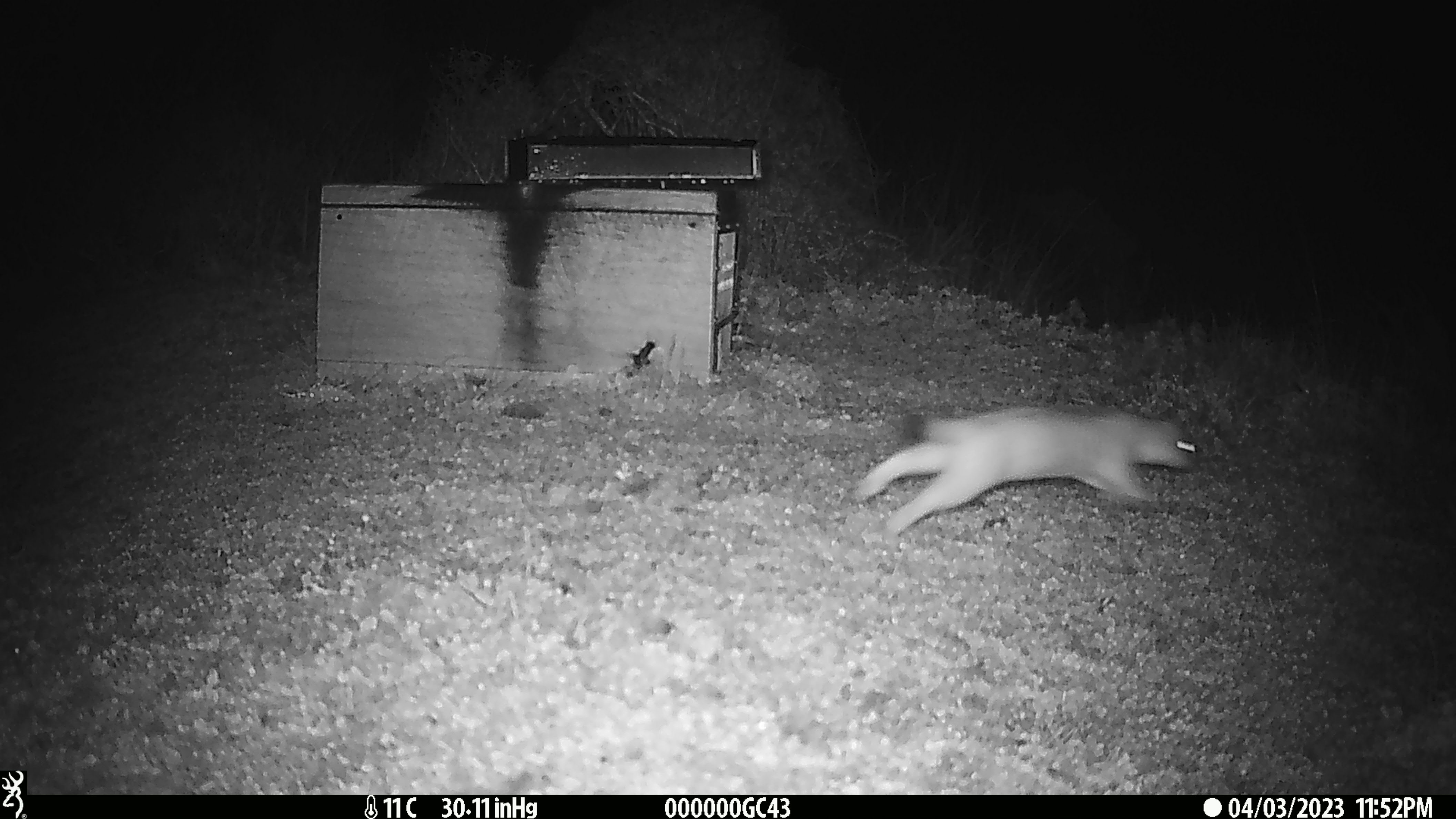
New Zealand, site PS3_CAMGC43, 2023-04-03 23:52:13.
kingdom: Animalia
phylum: Chordata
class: Mammalia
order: Carnivora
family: Mustelidae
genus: Mustela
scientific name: Mustela erminea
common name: stoat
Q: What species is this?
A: Stoat (Mustela erminea).